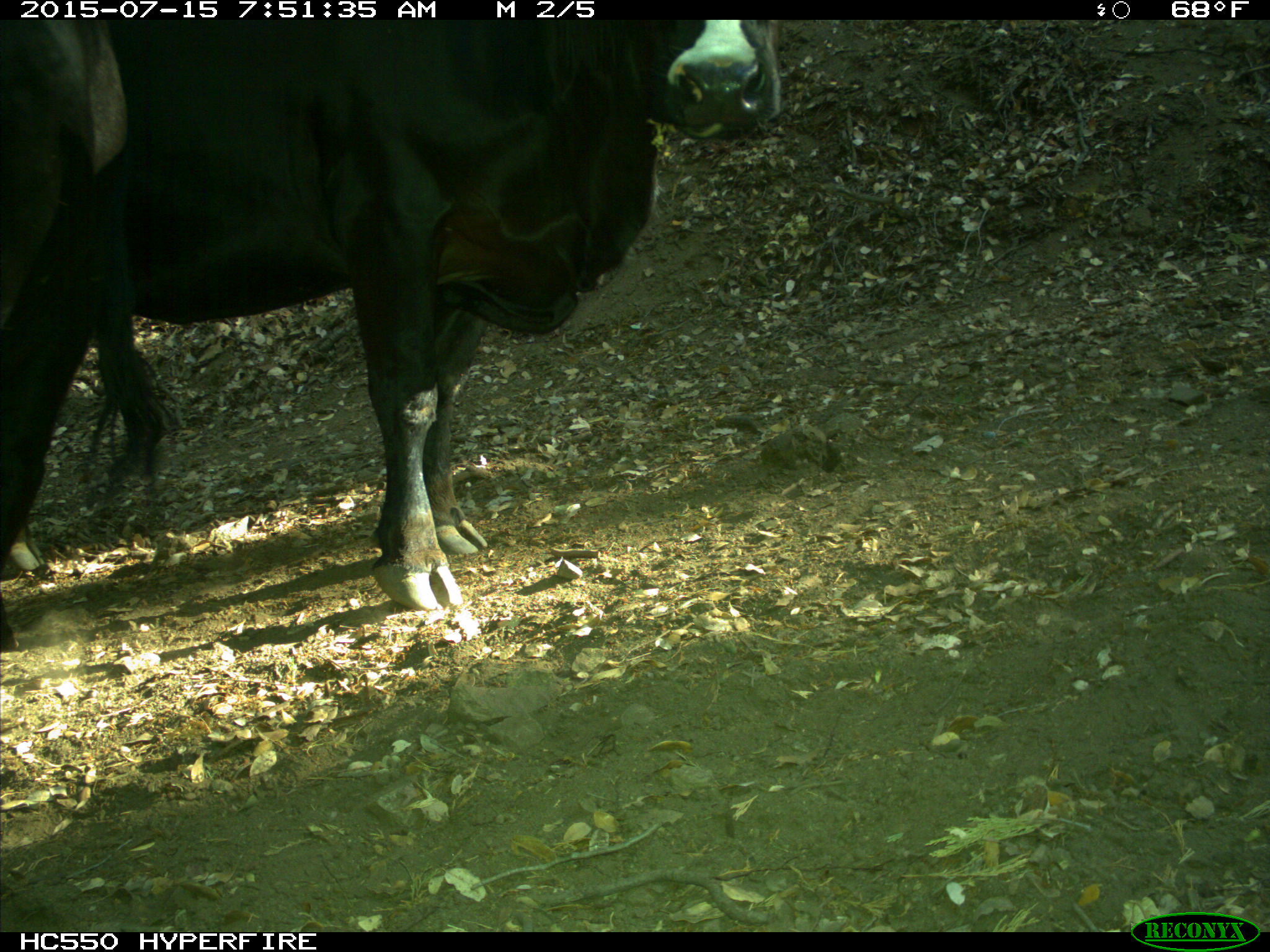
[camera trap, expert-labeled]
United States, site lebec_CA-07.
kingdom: Animalia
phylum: Chordata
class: Mammalia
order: Artiodactyla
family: Bovidae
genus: Bos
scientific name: Bos taurus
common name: domestic cow